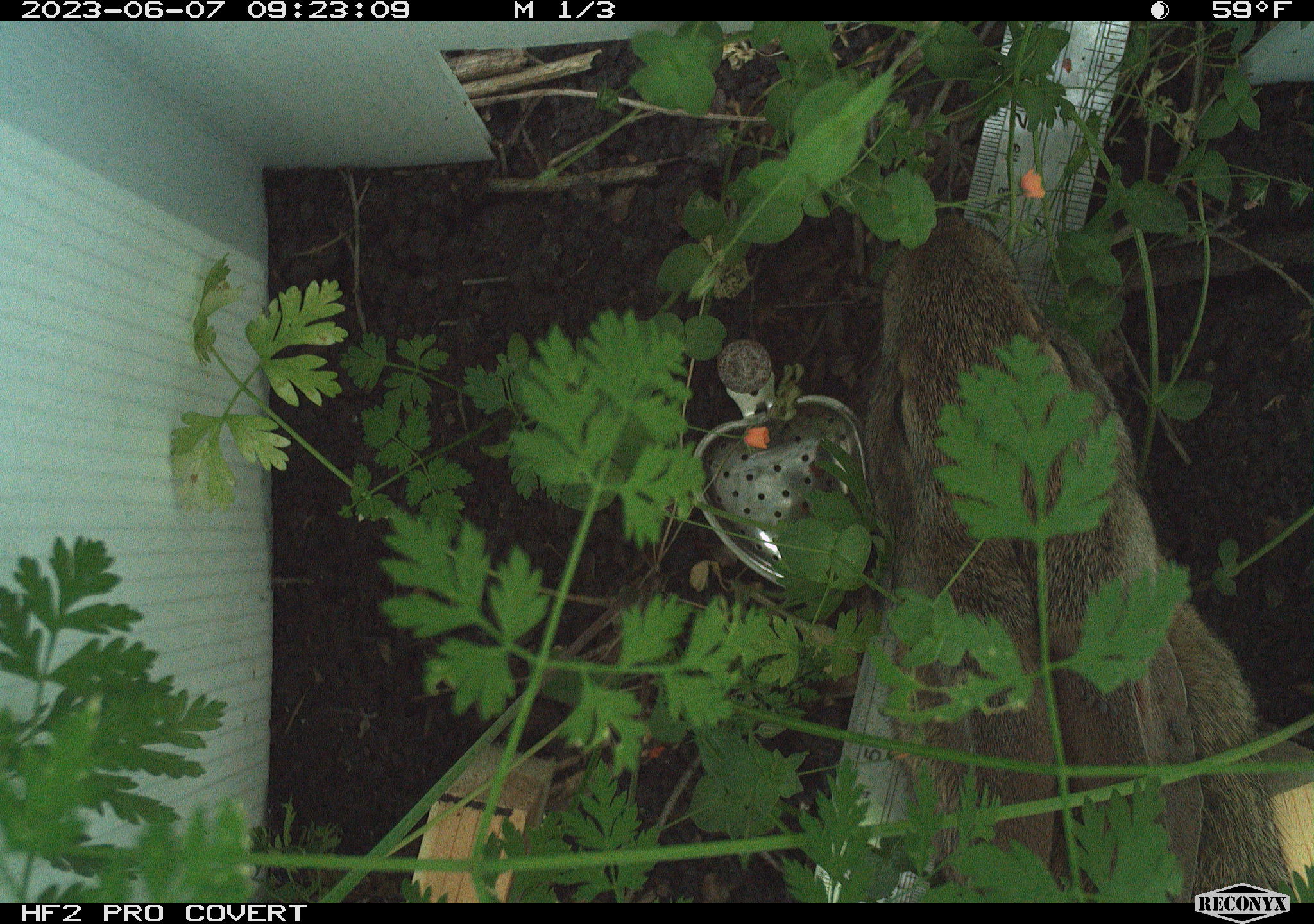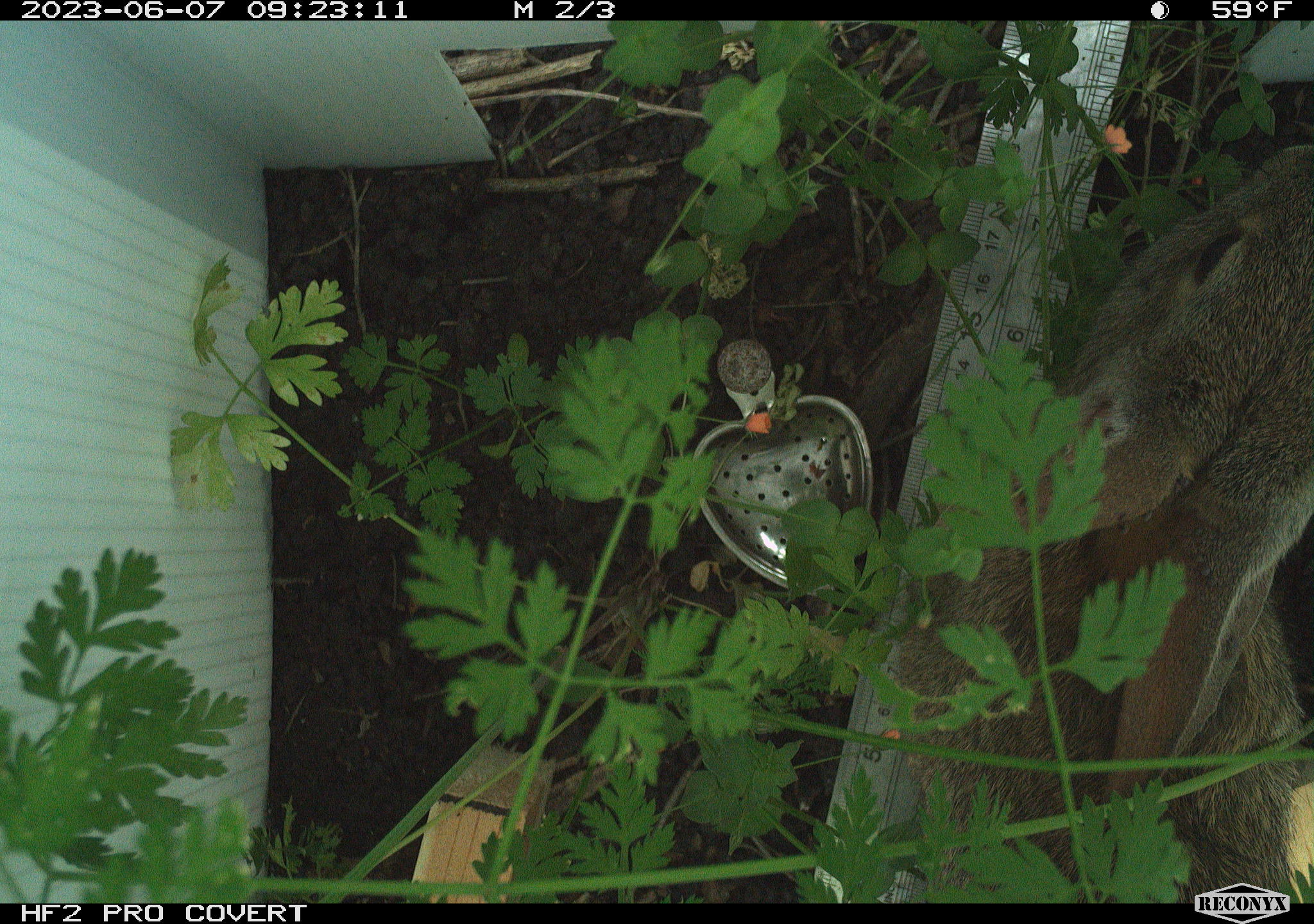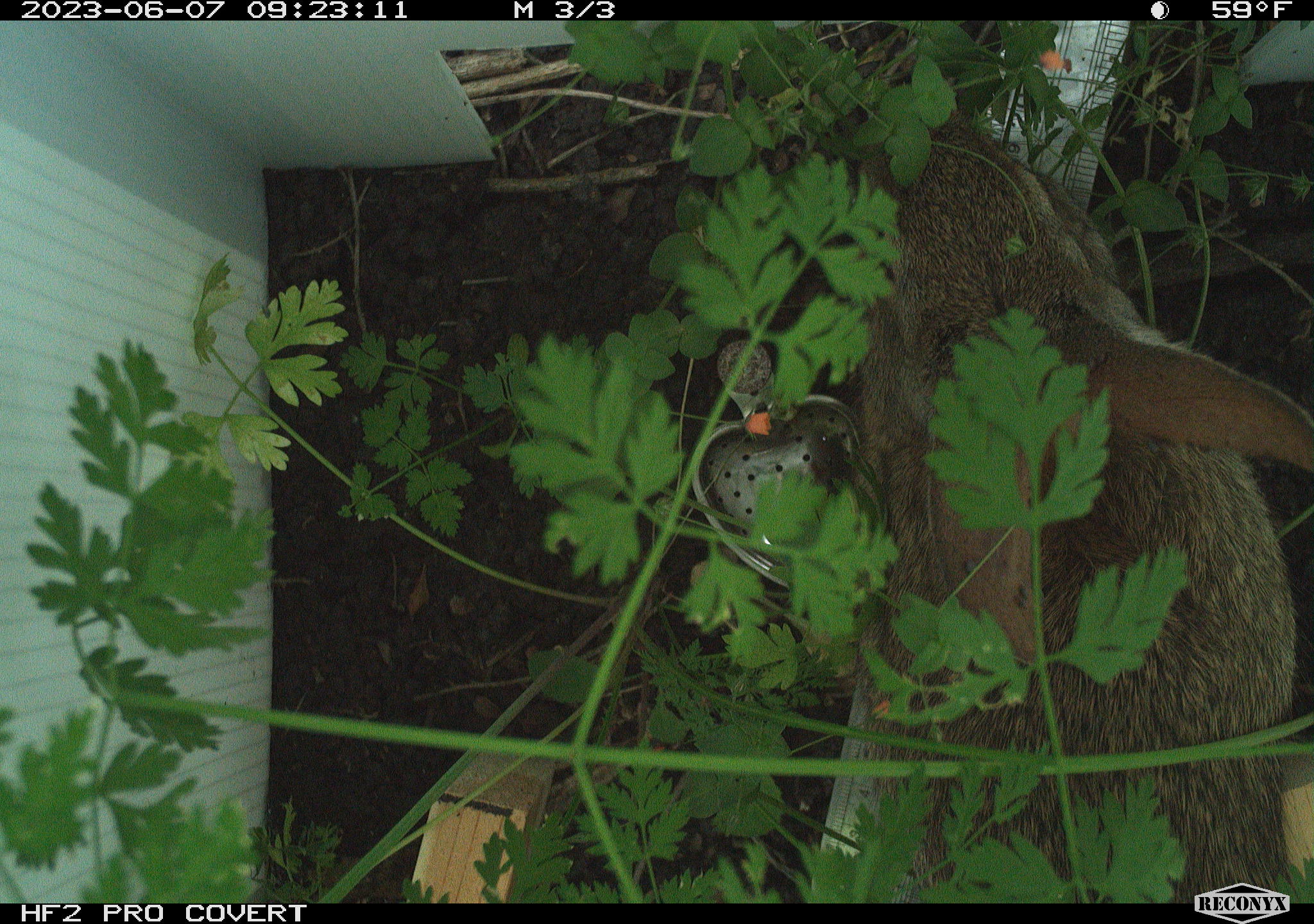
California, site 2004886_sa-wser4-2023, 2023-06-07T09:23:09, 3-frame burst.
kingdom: Animalia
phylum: Chordata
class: Mammalia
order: Lagomorpha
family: Leporidae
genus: Sylvilagus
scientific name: Sylvilagus bachmani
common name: brush rabbit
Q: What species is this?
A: Brush rabbit (Sylvilagus bachmani).